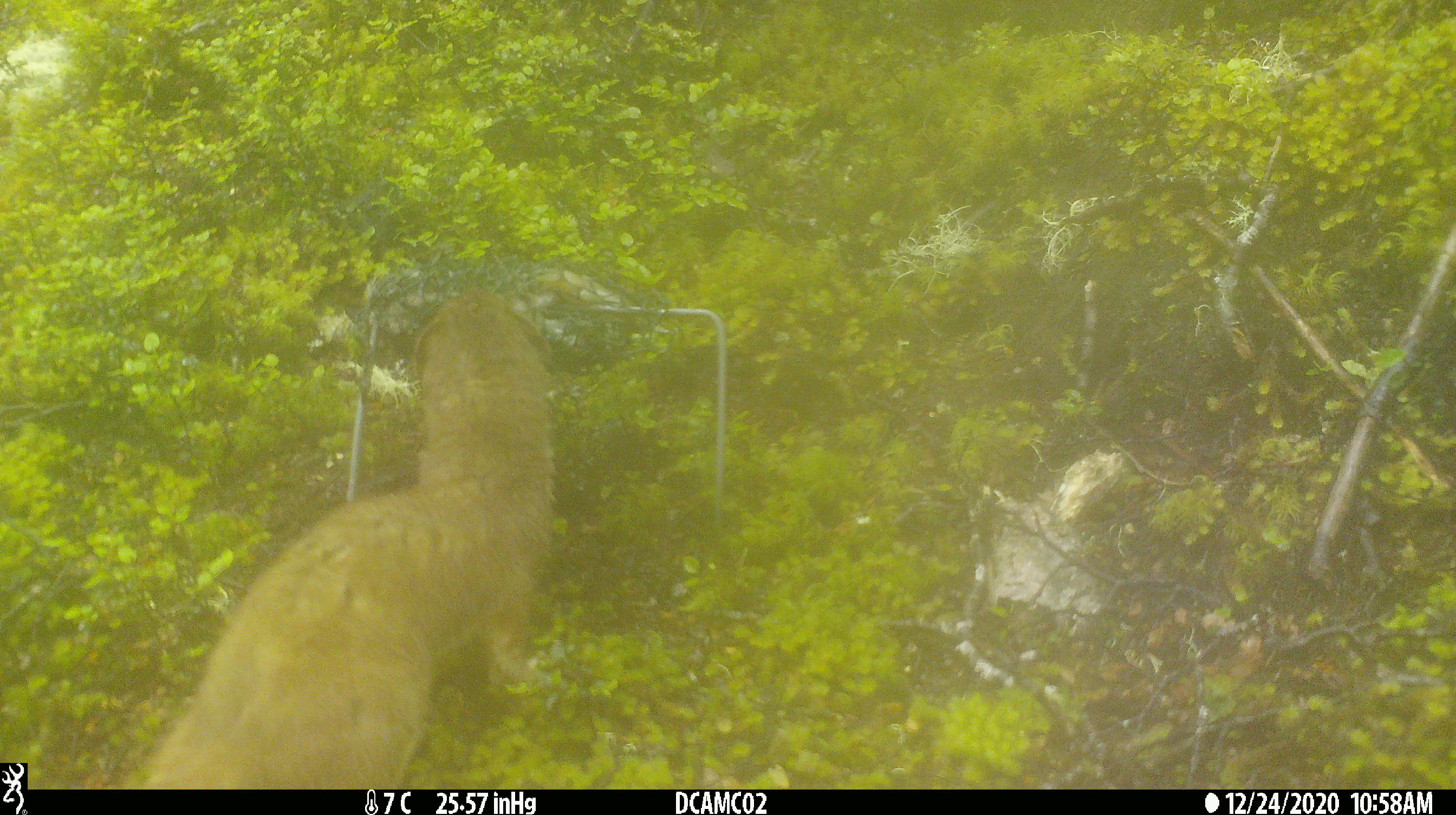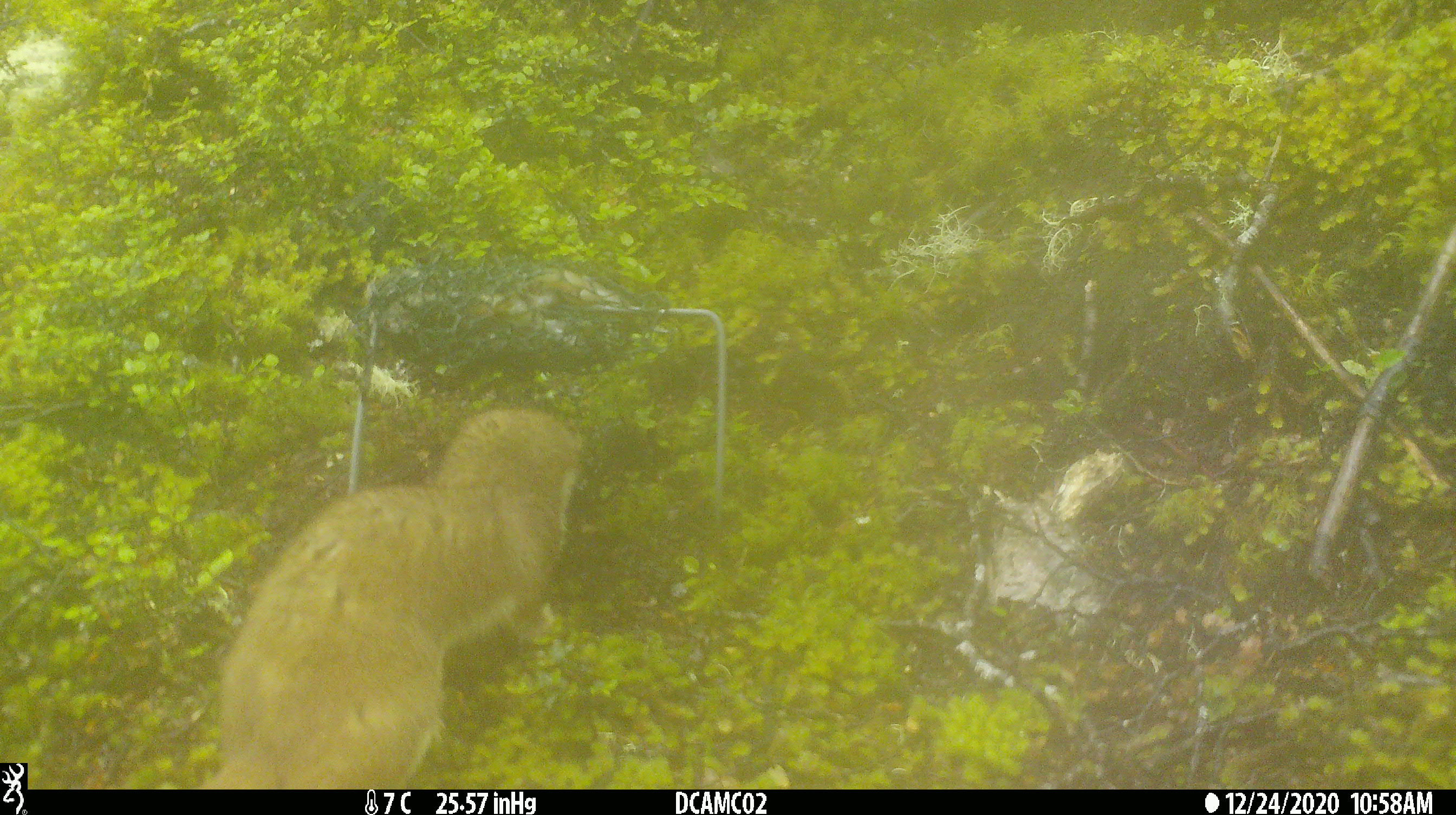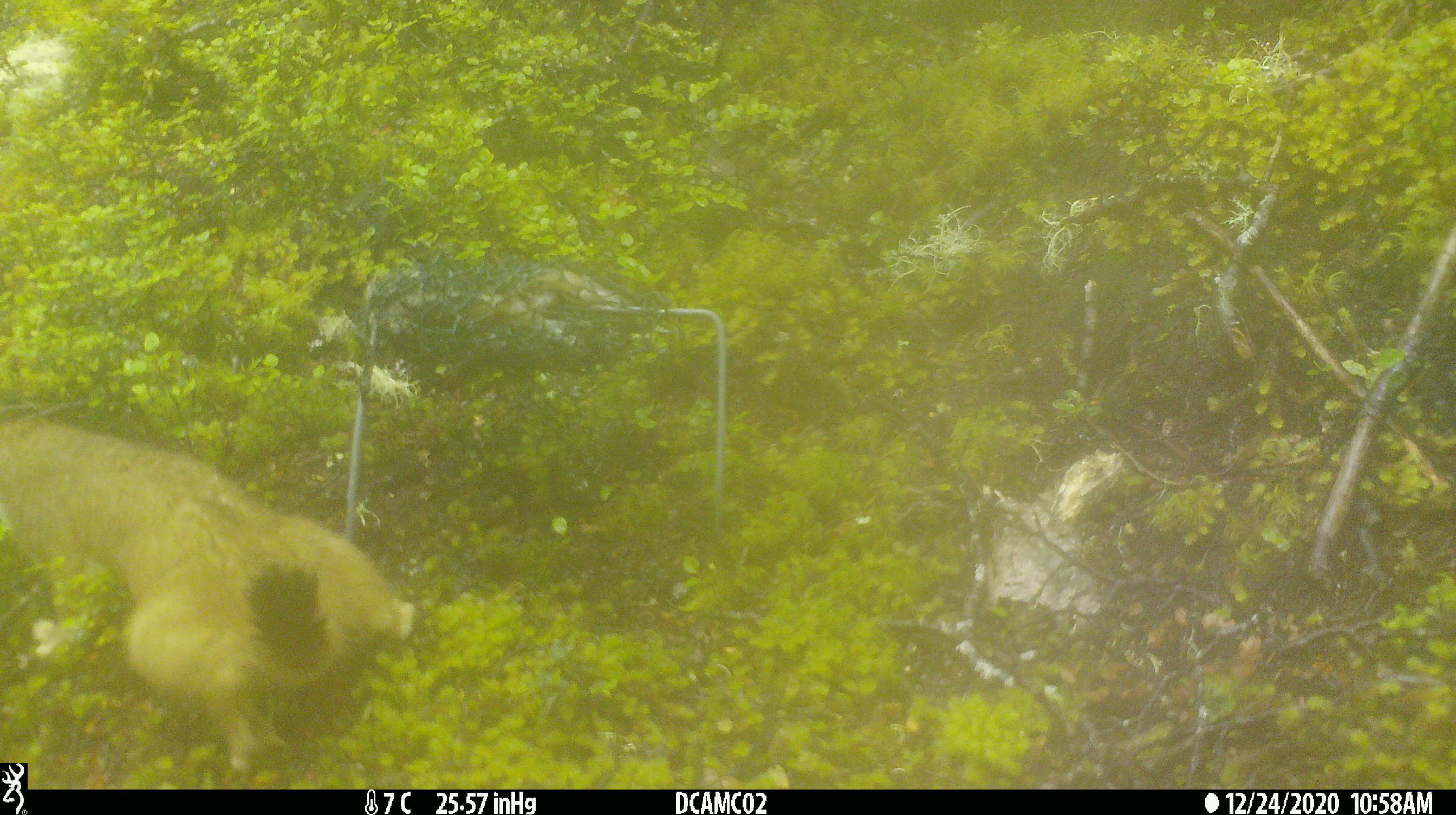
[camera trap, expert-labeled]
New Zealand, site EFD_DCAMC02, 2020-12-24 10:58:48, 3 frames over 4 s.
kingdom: Animalia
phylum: Chordata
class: Mammalia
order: Carnivora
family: Mustelidae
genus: Mustela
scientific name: Mustela erminea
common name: stoat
Stoat (Mustela erminea).